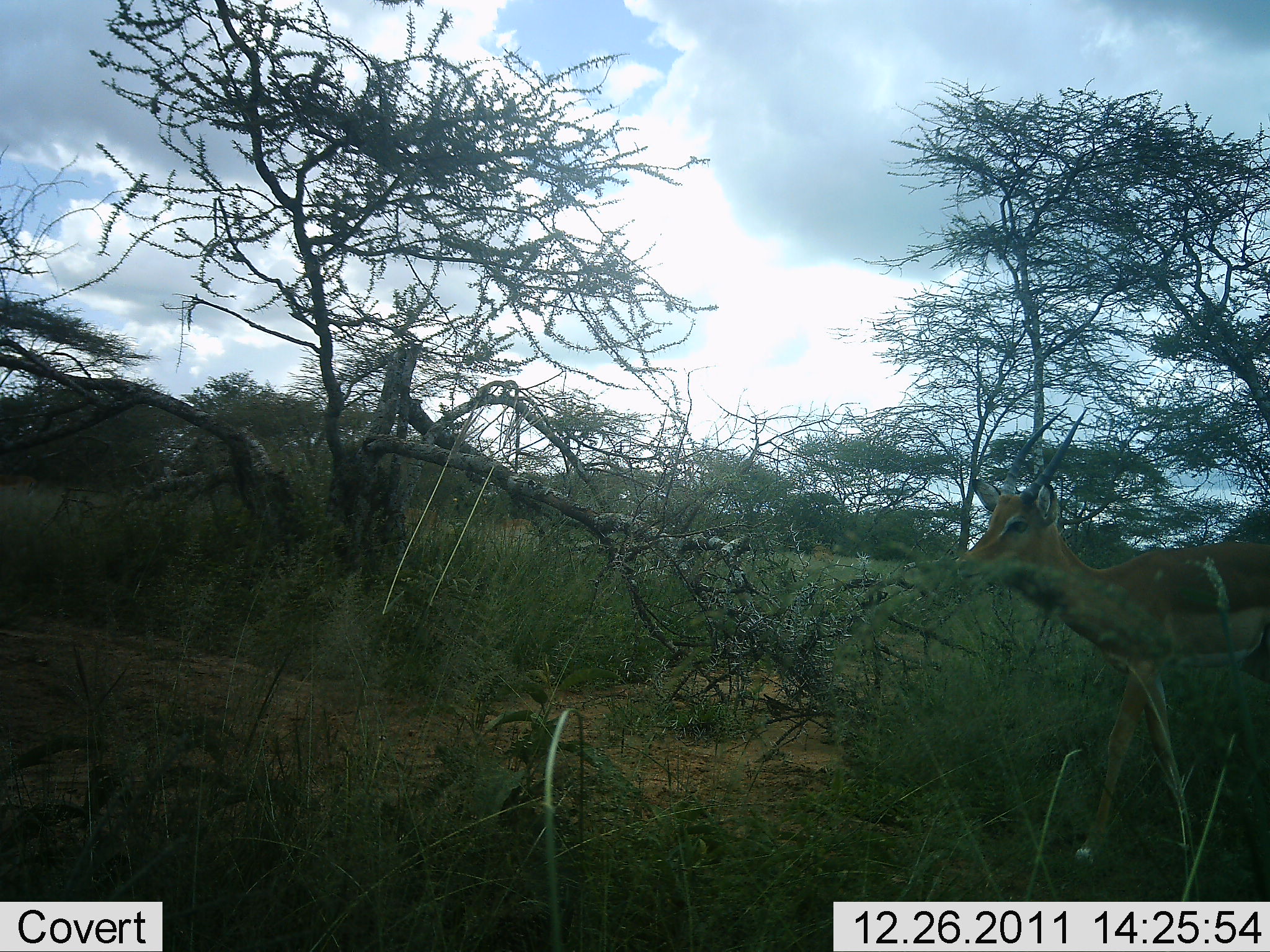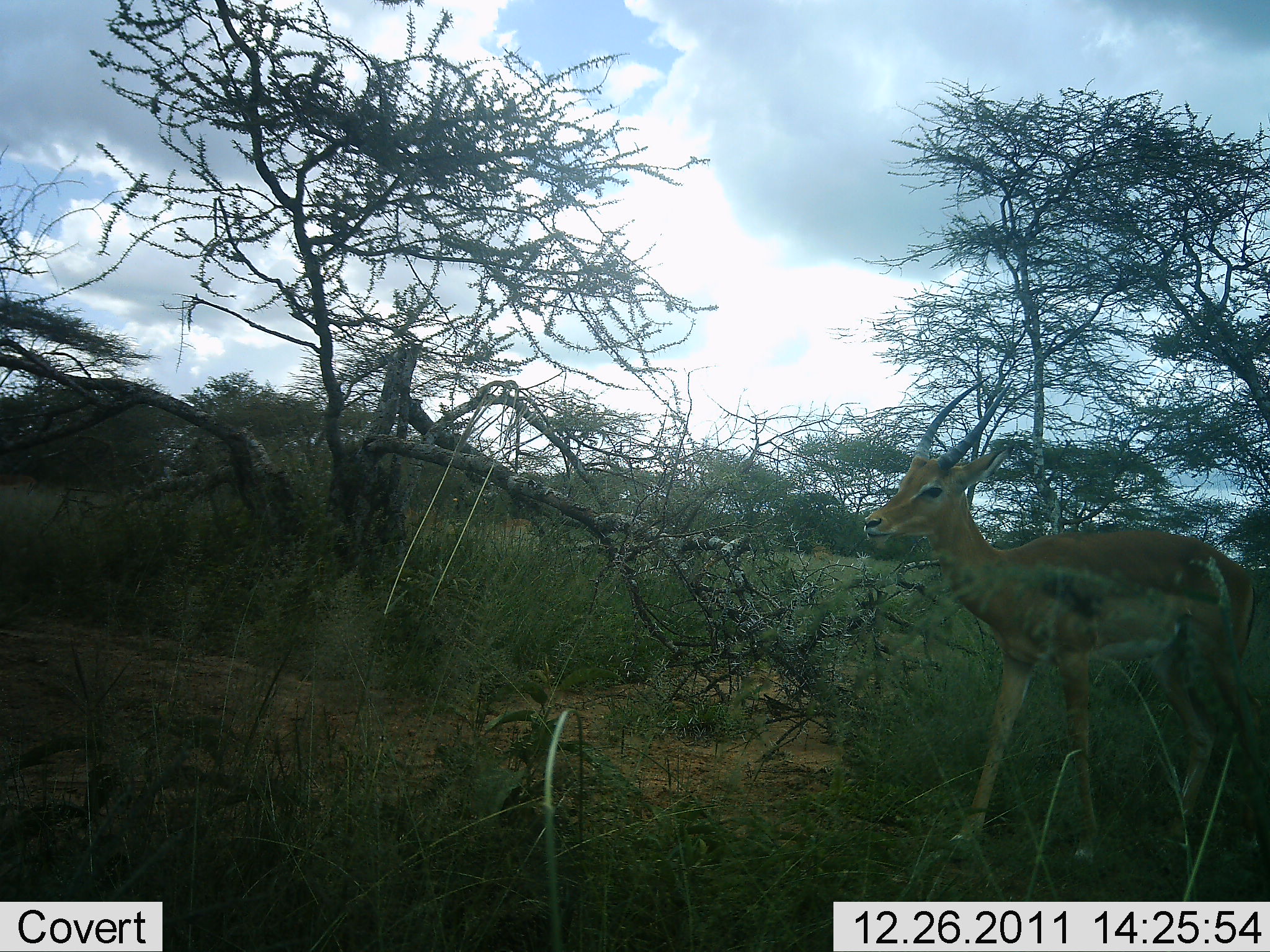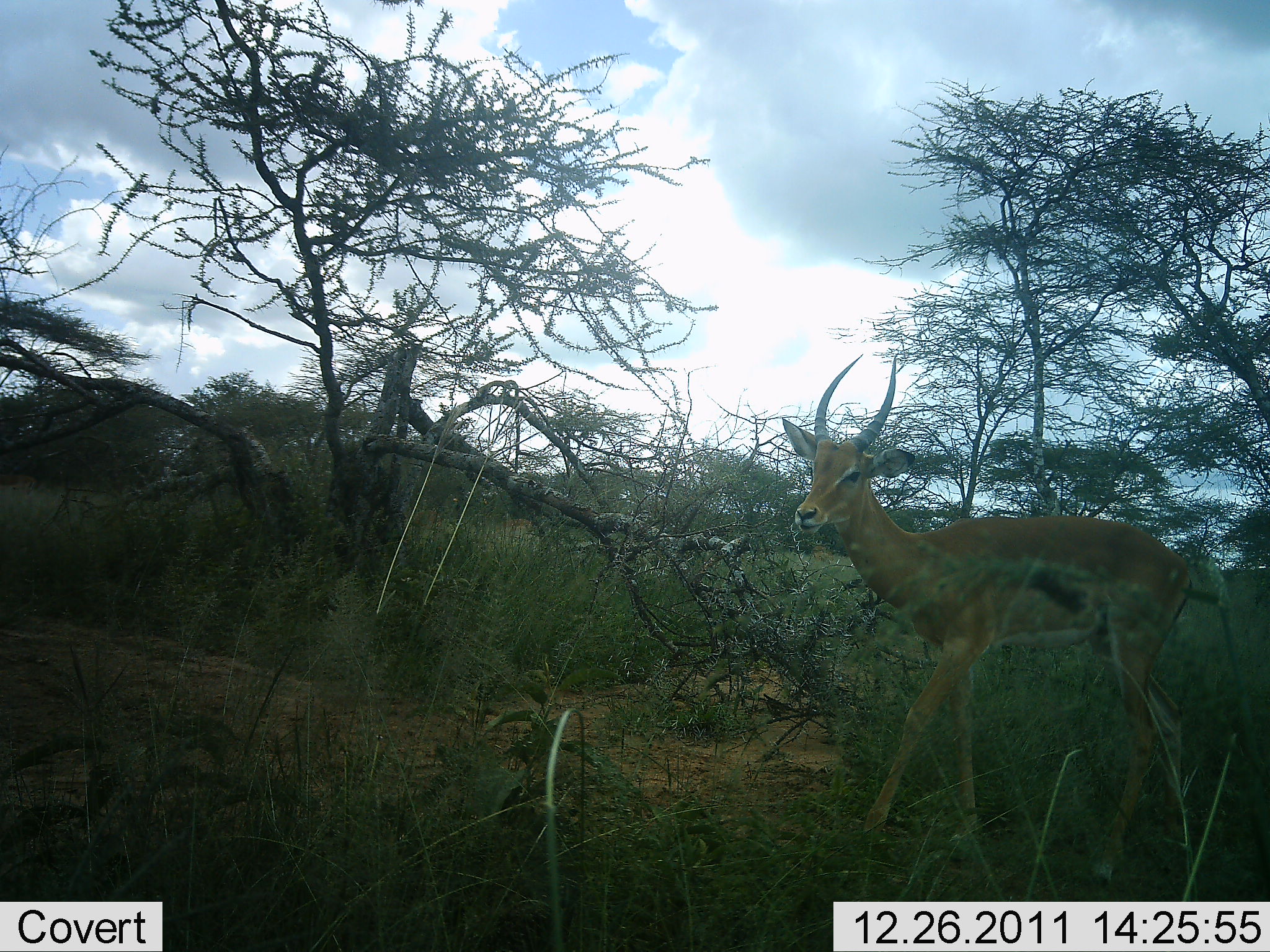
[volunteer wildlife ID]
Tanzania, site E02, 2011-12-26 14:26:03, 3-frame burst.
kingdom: Animalia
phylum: Chordata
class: Mammalia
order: Artiodactyla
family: Bovidae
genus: Nanger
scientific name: Nanger granti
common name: grant's gazelle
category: gazellegrants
Gazellegrants (grant's gazelle) (Nanger granti), count 1. Behavior (volunteer vote fractions): standing 17%, resting 0%, moving 83%, interacting 0%. Young present (vote fraction): 0%. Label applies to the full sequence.